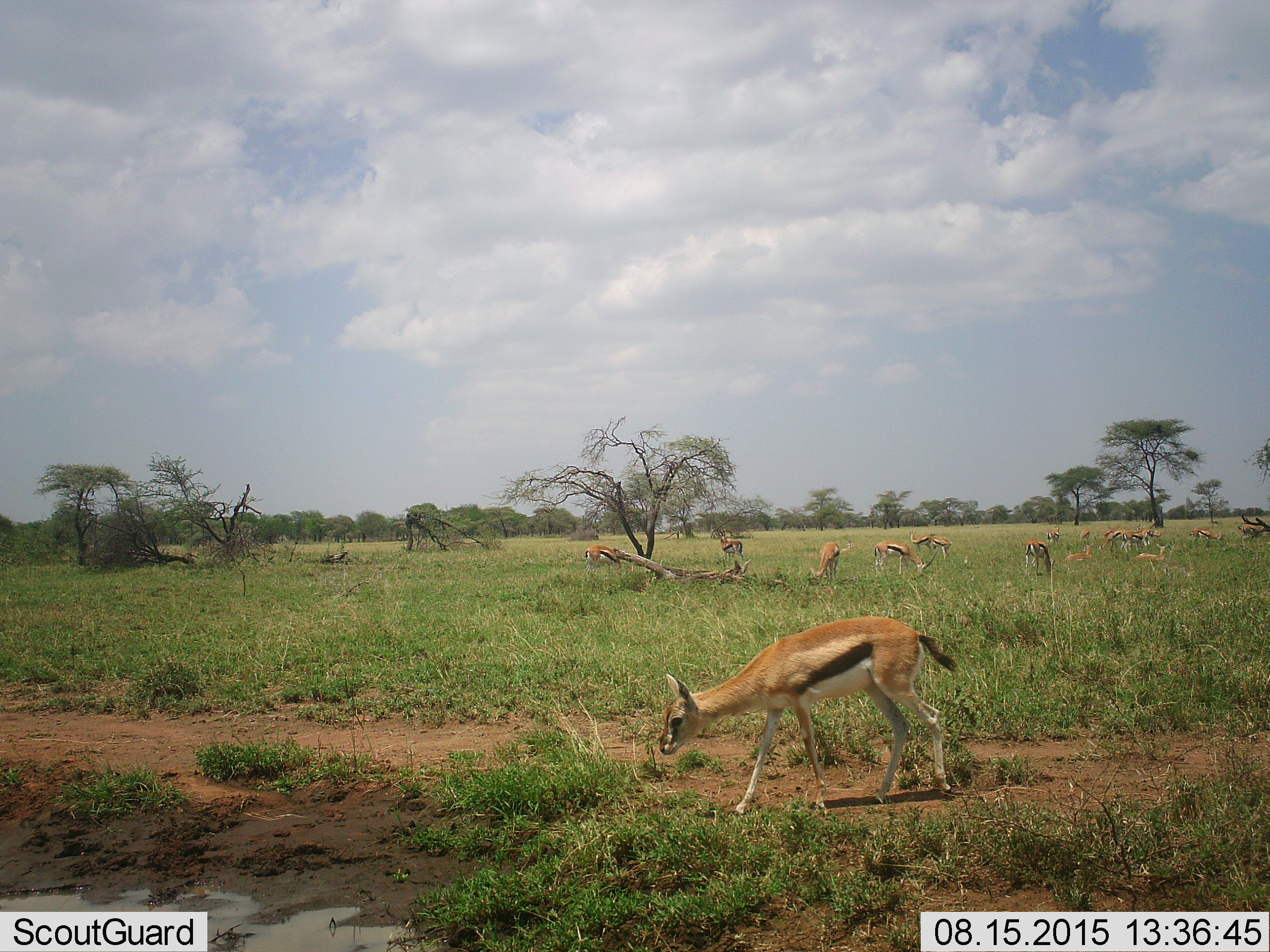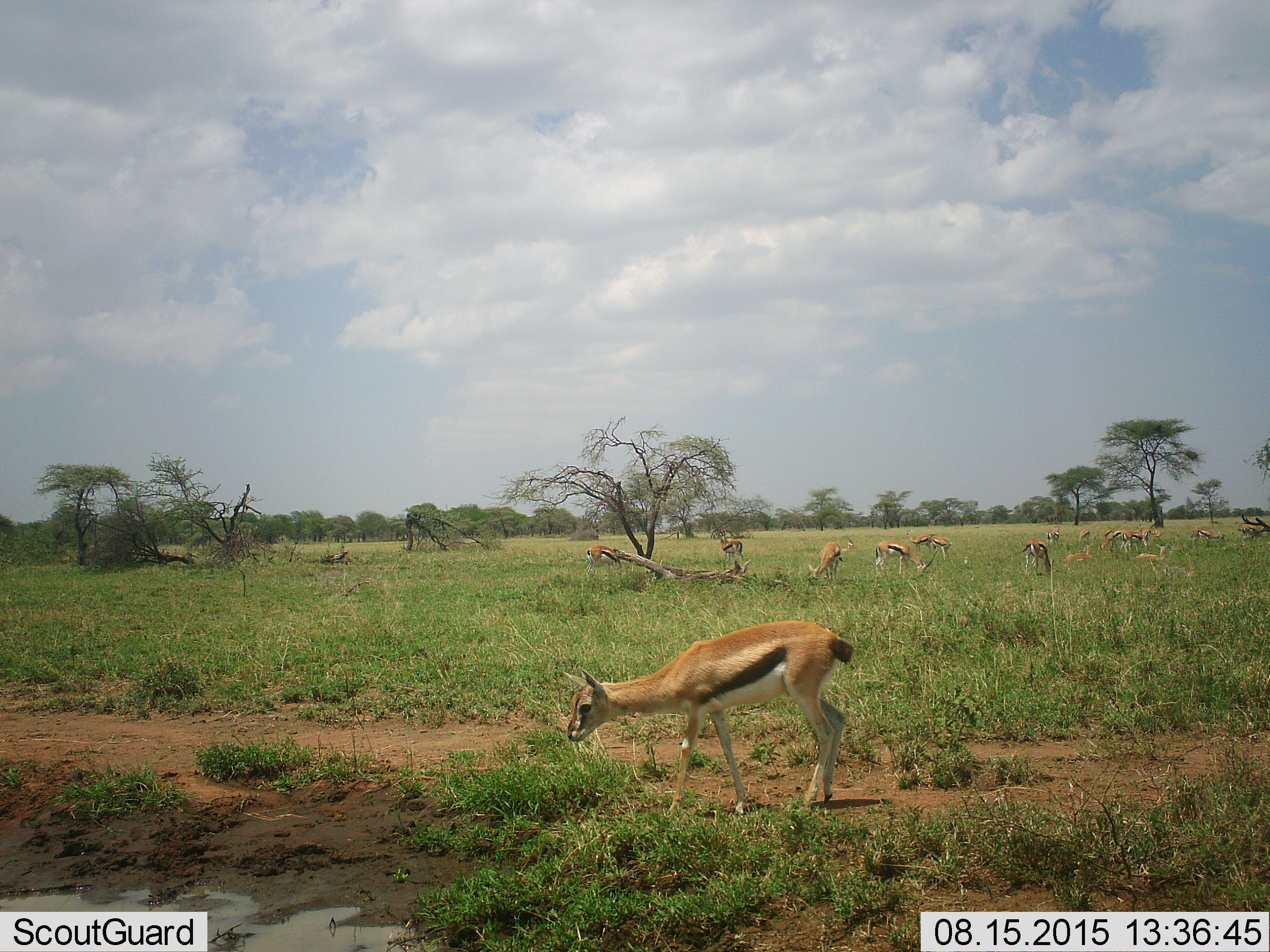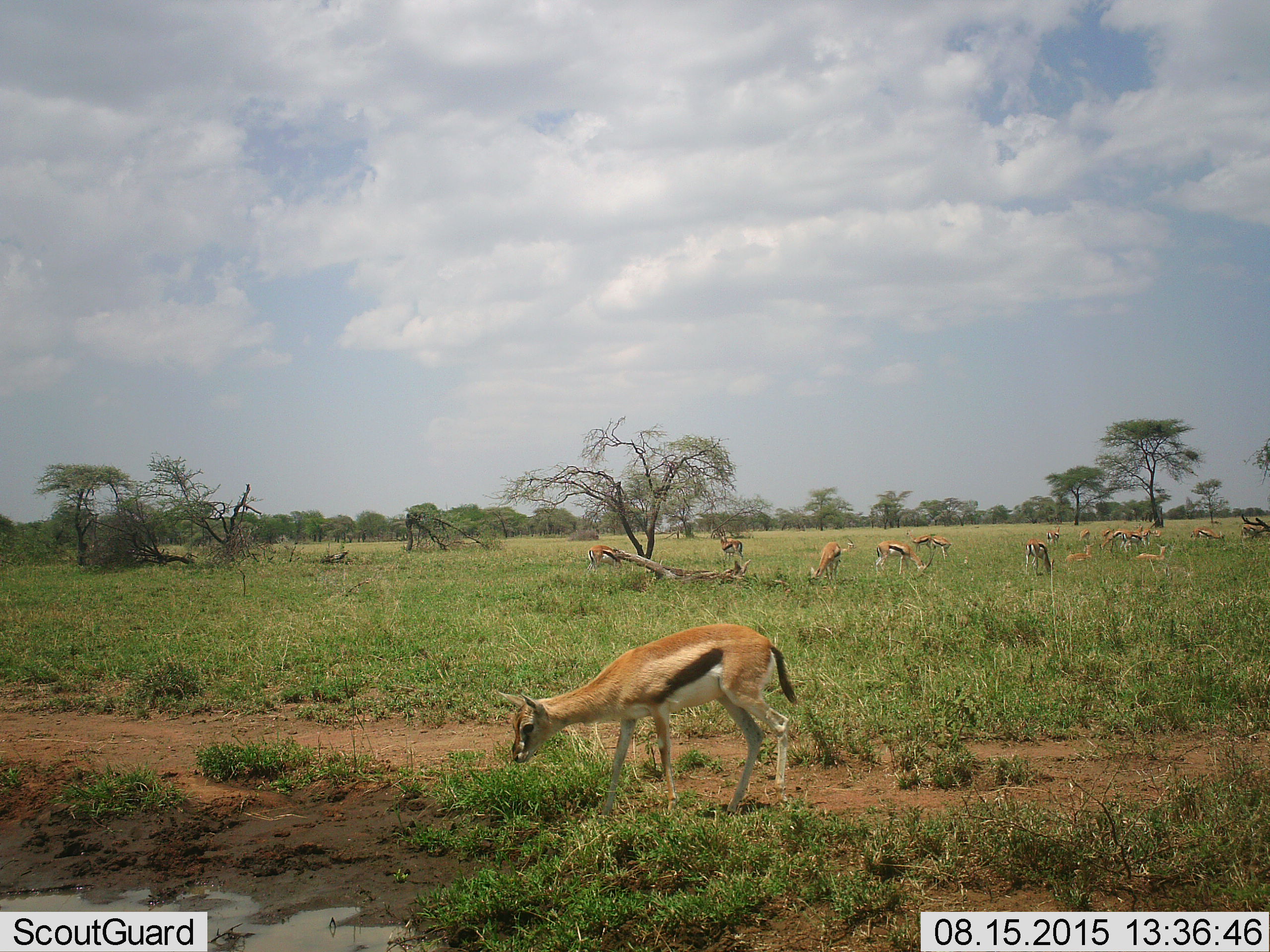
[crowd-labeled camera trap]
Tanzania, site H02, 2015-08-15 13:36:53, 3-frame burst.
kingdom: Animalia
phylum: Chordata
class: Mammalia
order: Artiodactyla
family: Bovidae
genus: Eudorcas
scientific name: Eudorcas thomsonii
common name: thomson's gazelle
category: gazellethomsons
Gazellethomsons (thomson's gazelle) (Eudorcas thomsonii), count 11-50. Behavior (volunteer vote fractions): standing 90%, resting 60%, moving 60%, interacting 10%. Young present (vote fraction): 30%. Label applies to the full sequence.